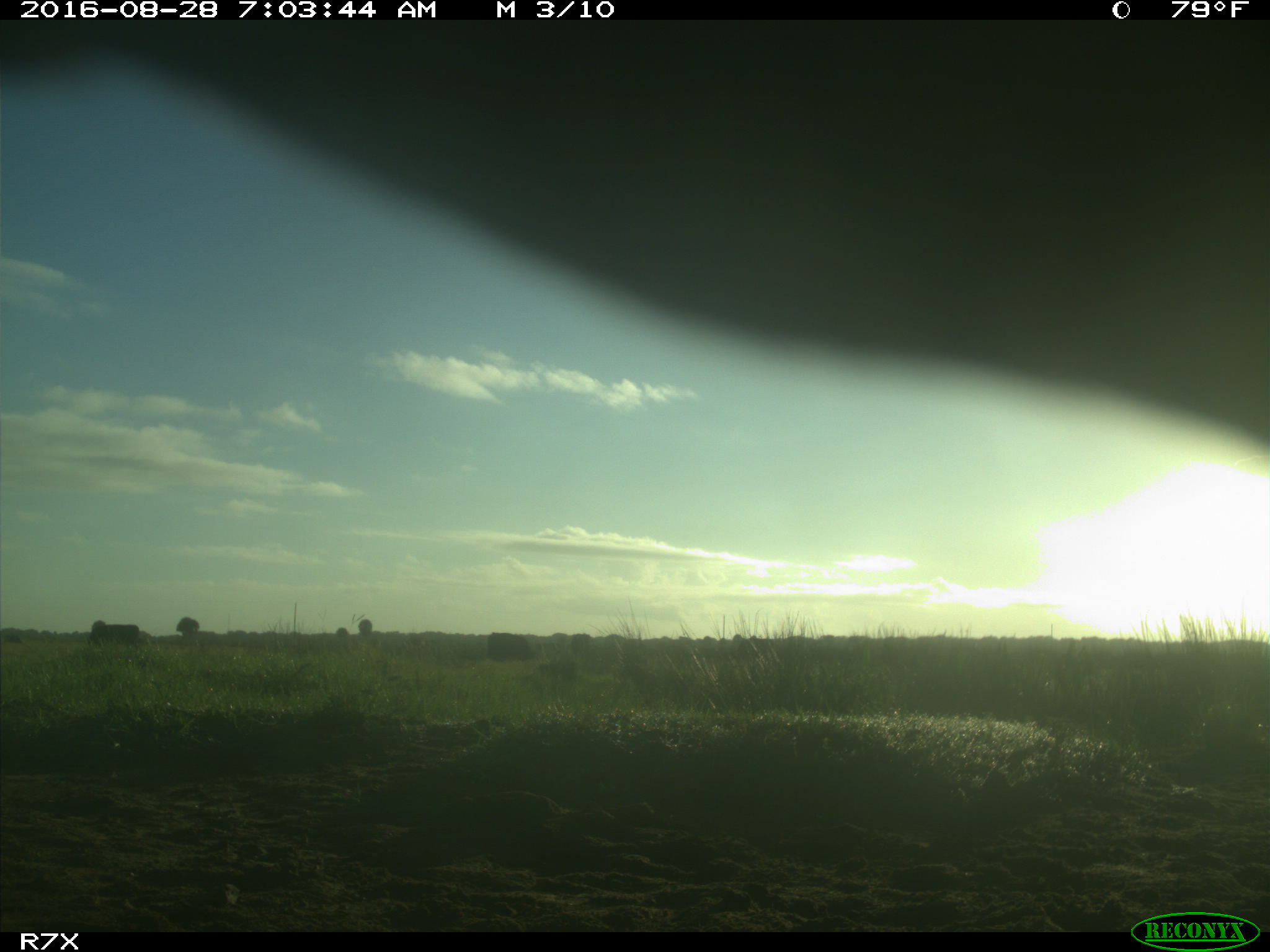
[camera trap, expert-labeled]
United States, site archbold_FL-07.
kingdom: Animalia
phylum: Chordata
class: Mammalia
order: Artiodactyla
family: Bovidae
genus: Bos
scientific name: Bos taurus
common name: domestic cow